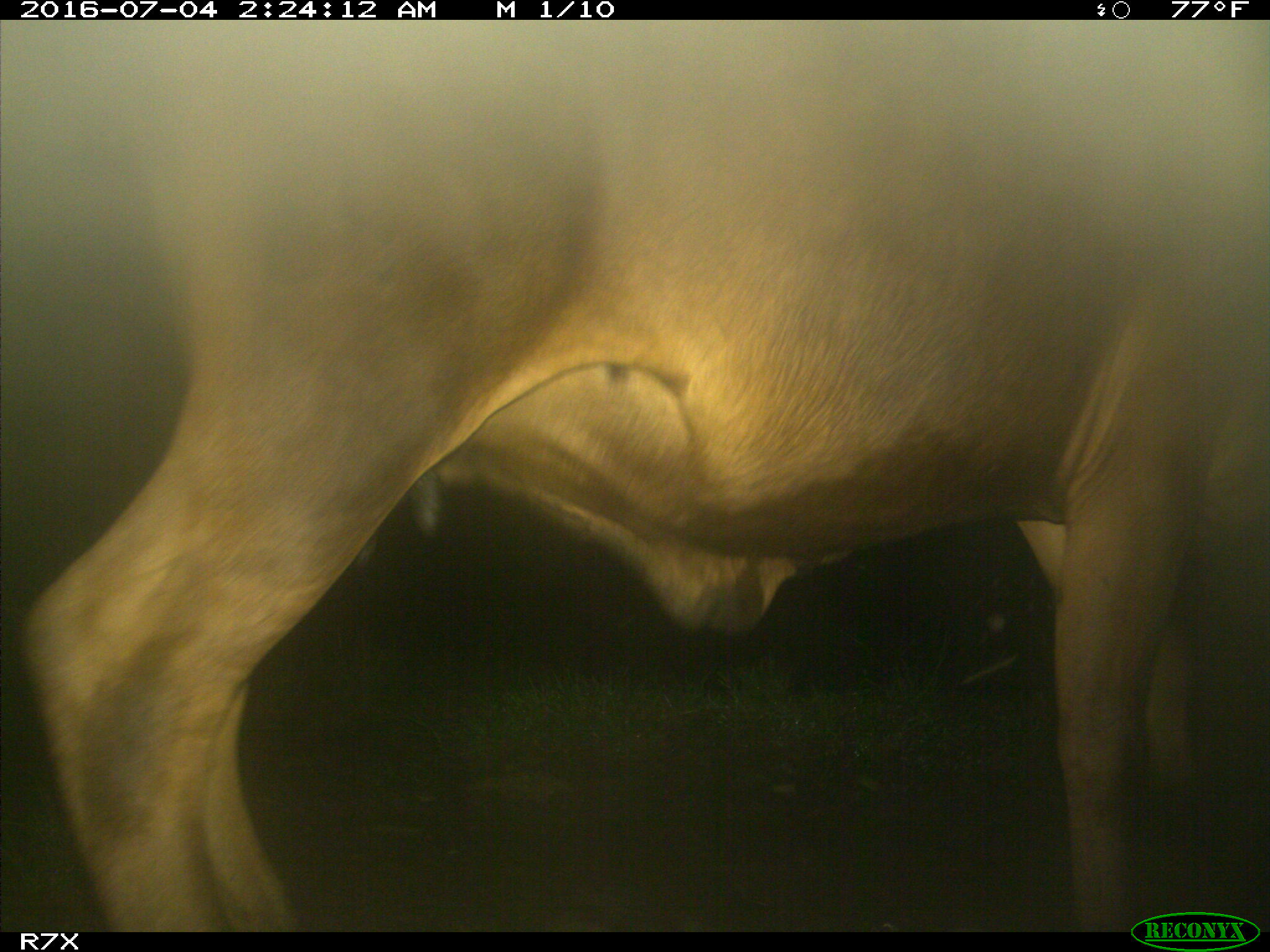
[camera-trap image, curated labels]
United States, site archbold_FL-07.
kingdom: Animalia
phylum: Chordata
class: Mammalia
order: Artiodactyla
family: Bovidae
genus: Bos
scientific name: Bos taurus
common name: domestic cow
Bos taurus (domestic cow).